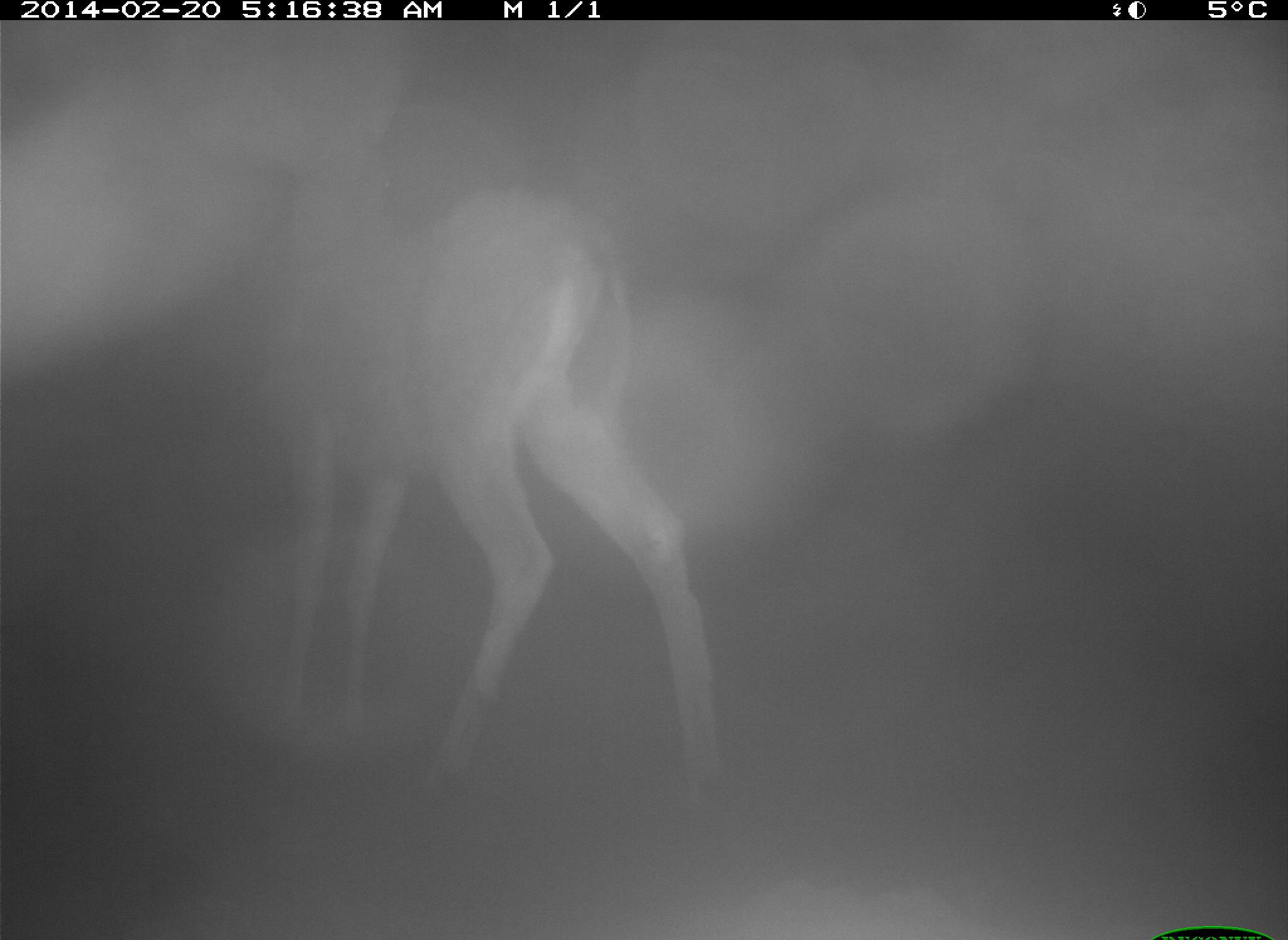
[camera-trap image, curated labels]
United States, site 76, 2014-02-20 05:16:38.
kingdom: Animalia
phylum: Chordata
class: Mammalia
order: Artiodactyla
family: Cervidae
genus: Odocoileus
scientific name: Odocoileus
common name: deer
Deer (Odocoileus).